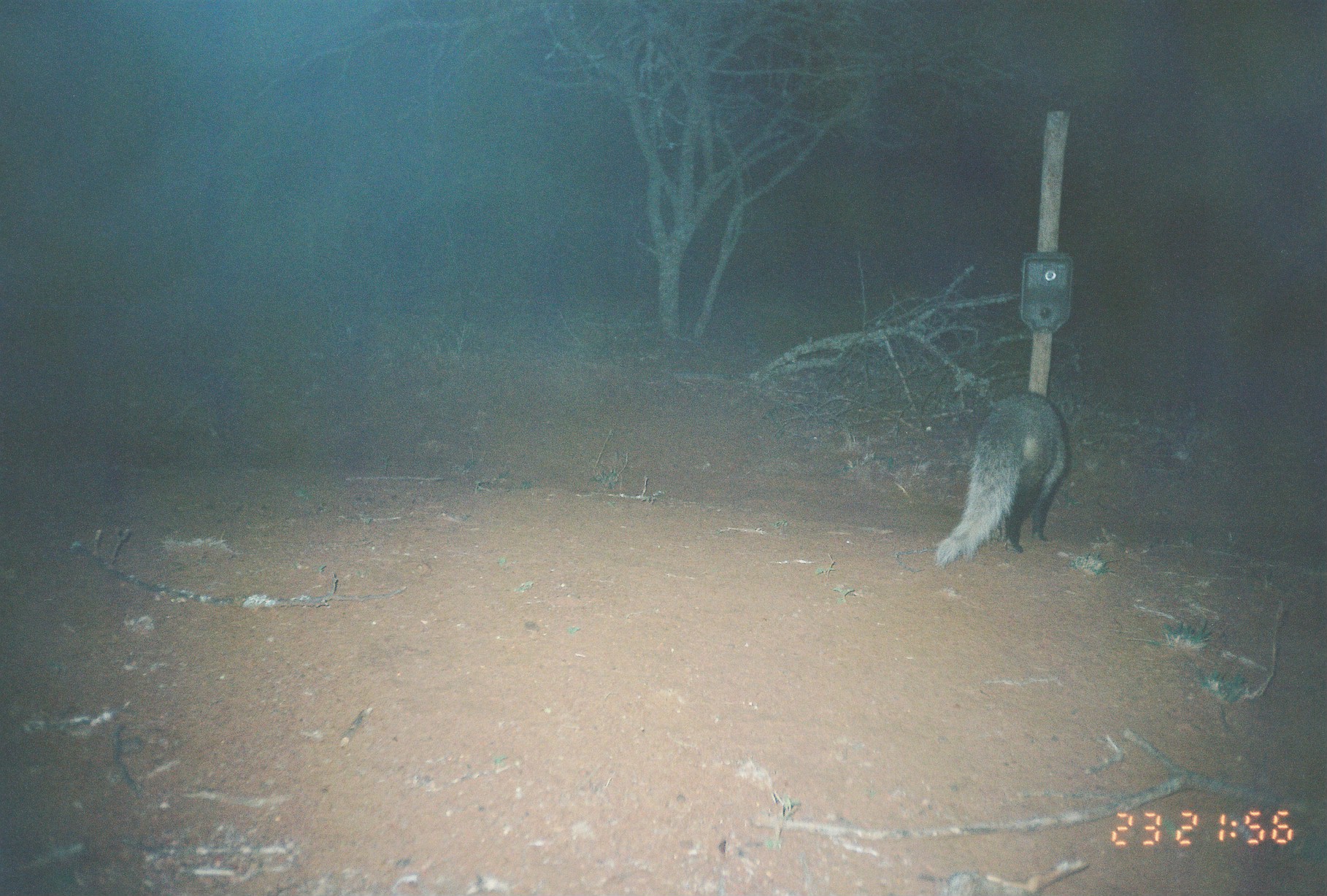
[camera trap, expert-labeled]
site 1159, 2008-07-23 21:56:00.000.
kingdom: Animalia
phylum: Chordata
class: Mammalia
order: Carnivora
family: Herpestidae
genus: Ichneumia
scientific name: Ichneumia albicauda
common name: white-tailed mongoose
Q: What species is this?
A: Ichneumia albicauda (white-tailed mongoose).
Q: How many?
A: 1.